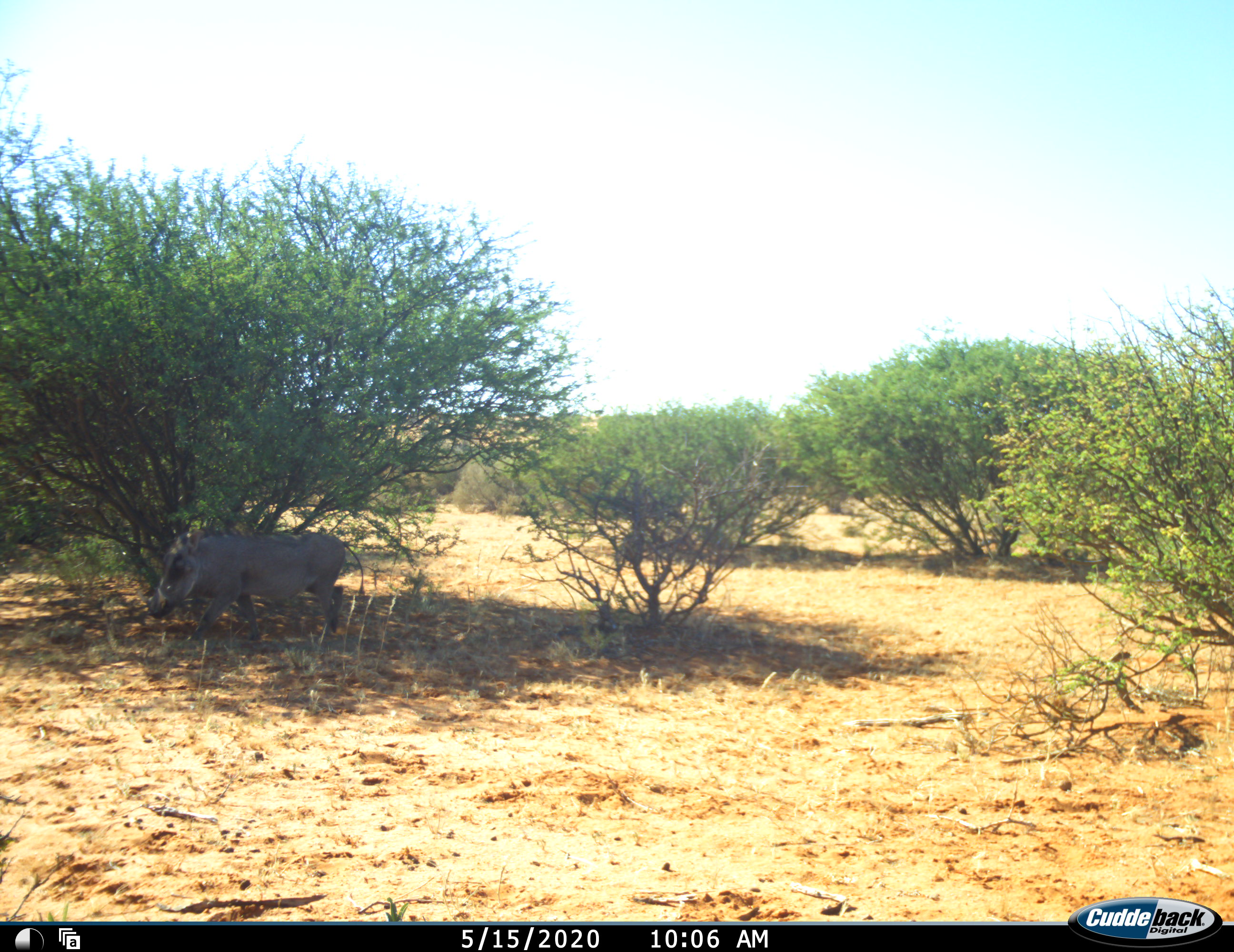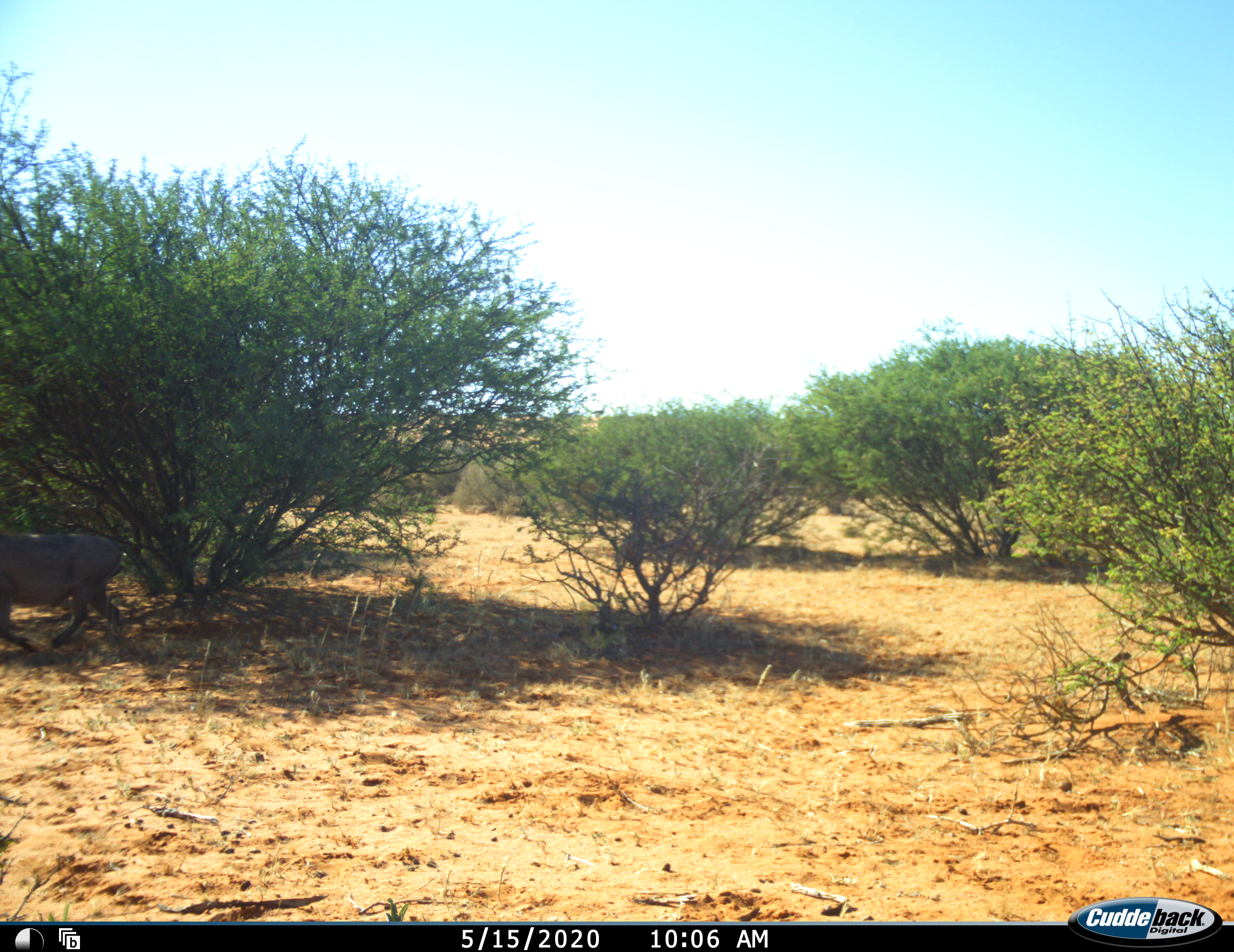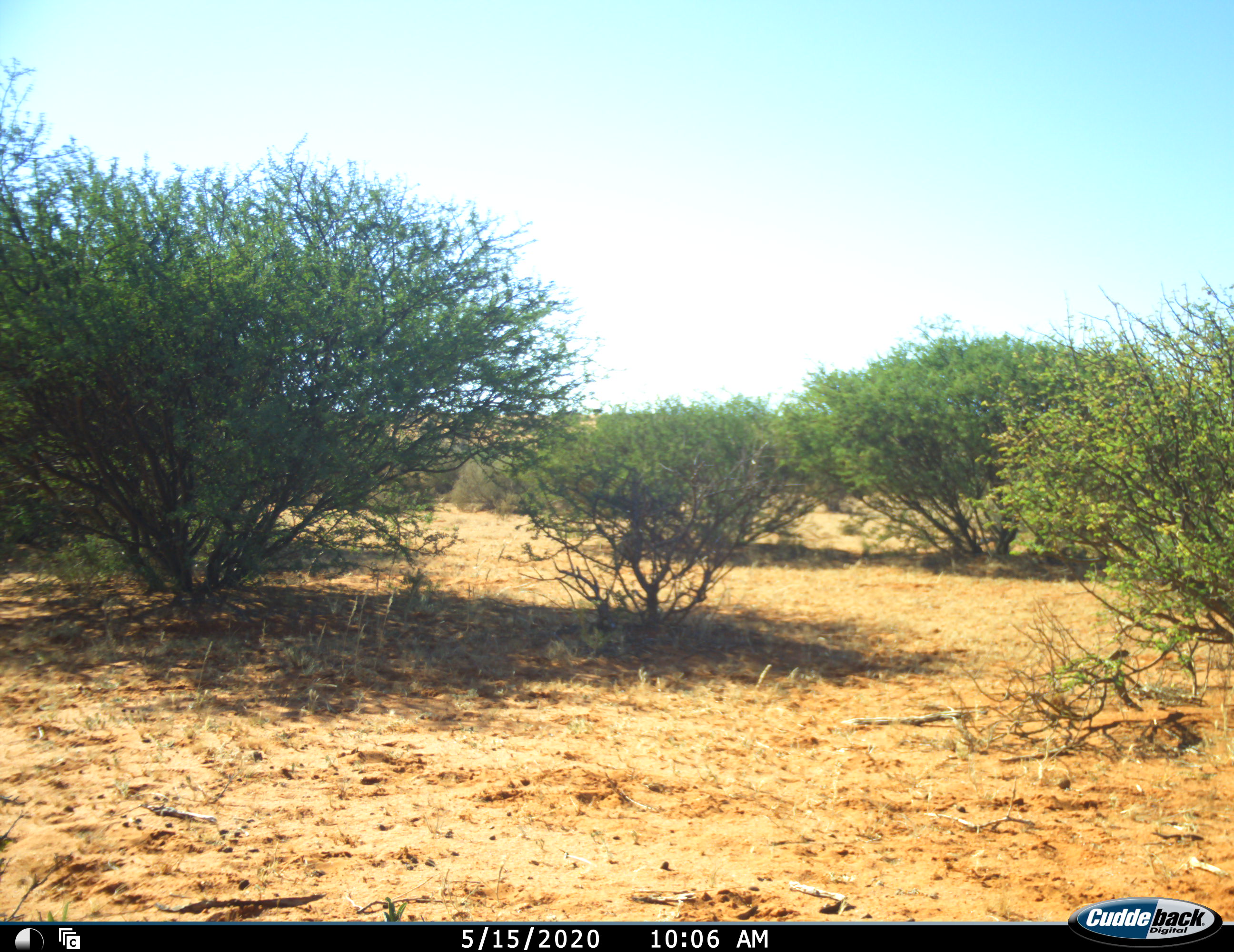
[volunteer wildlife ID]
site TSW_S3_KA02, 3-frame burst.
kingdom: Animalia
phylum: Chordata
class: Mammalia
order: Artiodactyla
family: Suidae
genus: Phacochoerus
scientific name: Phacochoerus africanus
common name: warthog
Warthog (Phacochoerus africanus), count 1. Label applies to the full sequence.